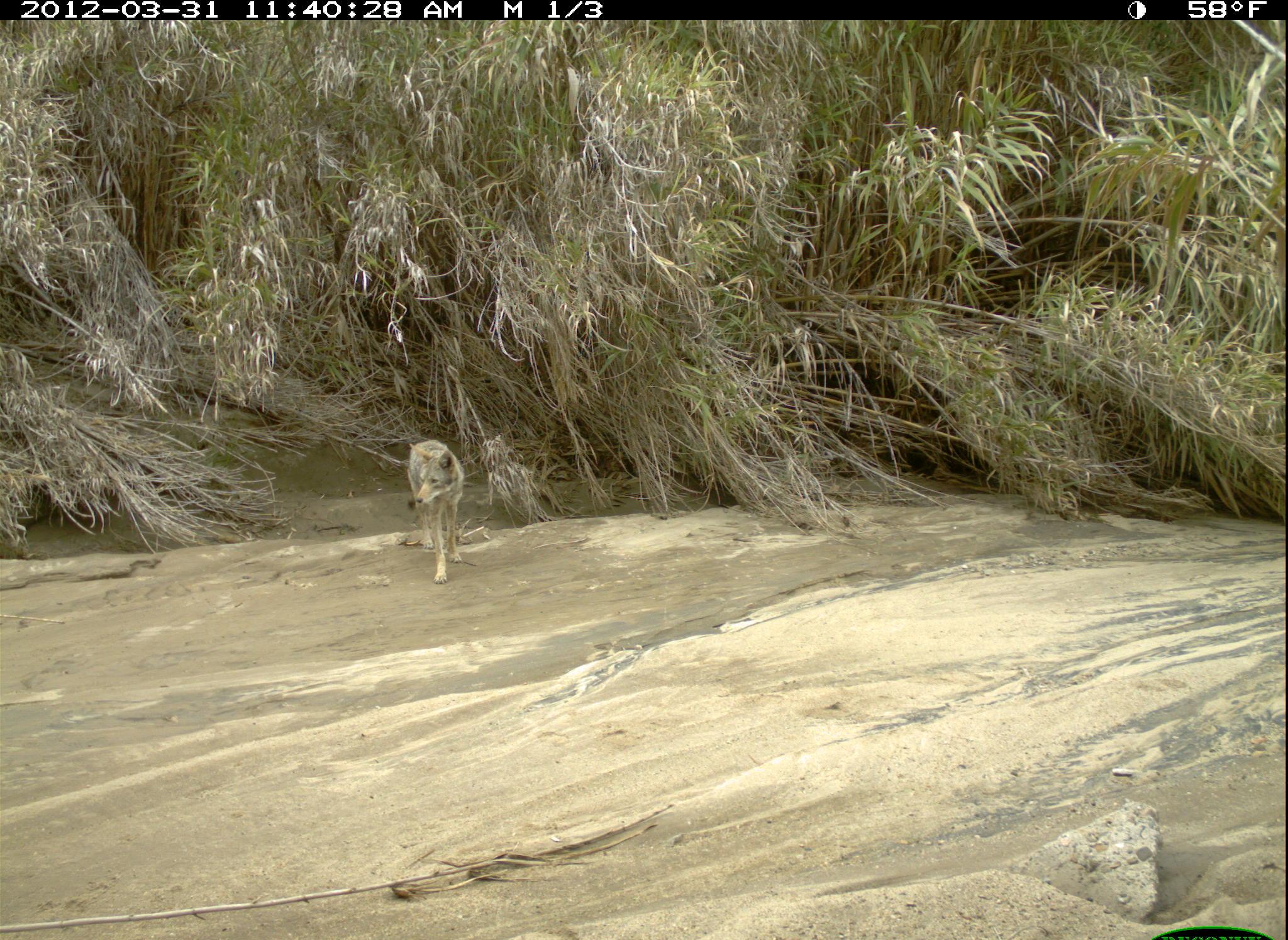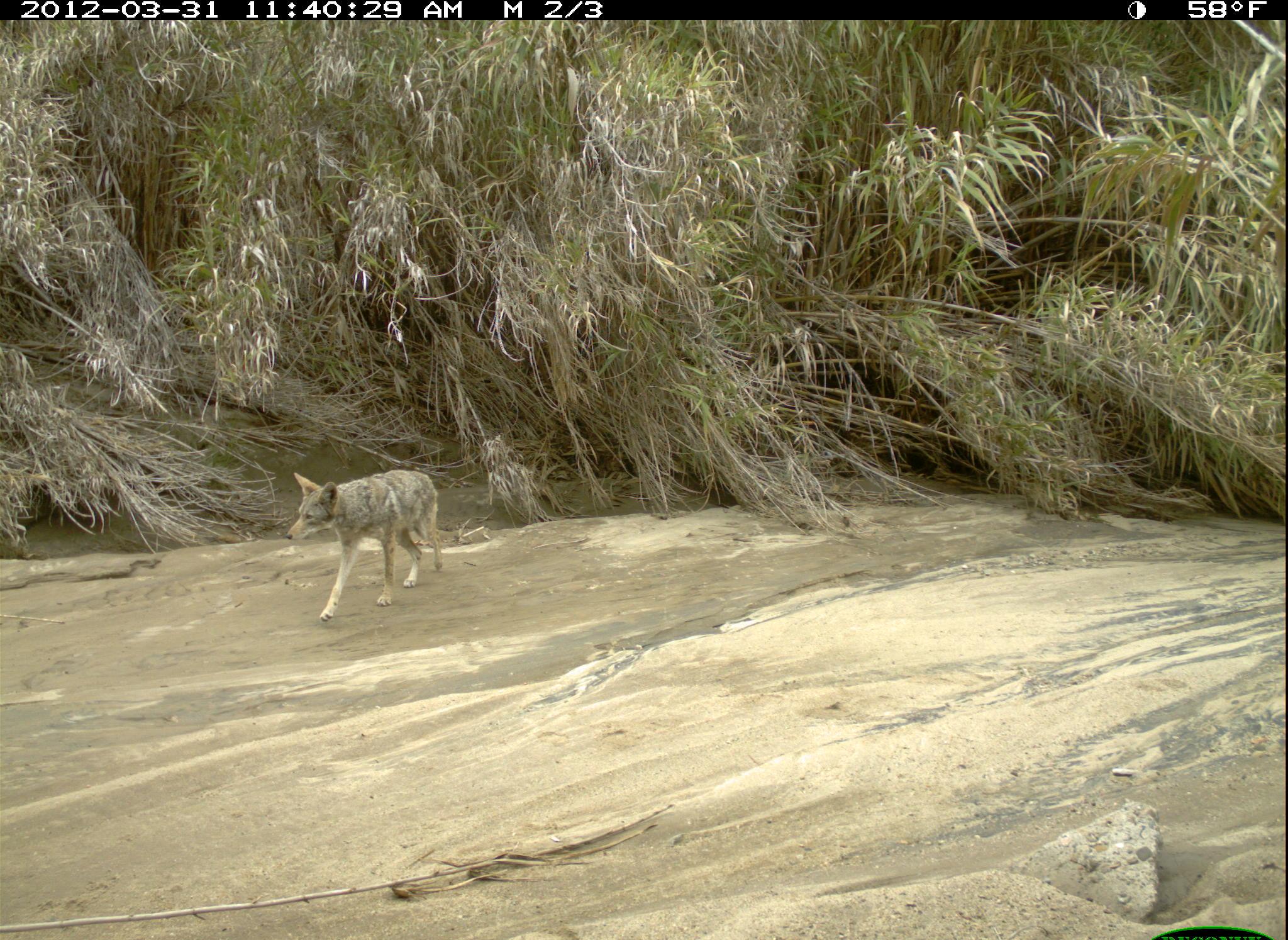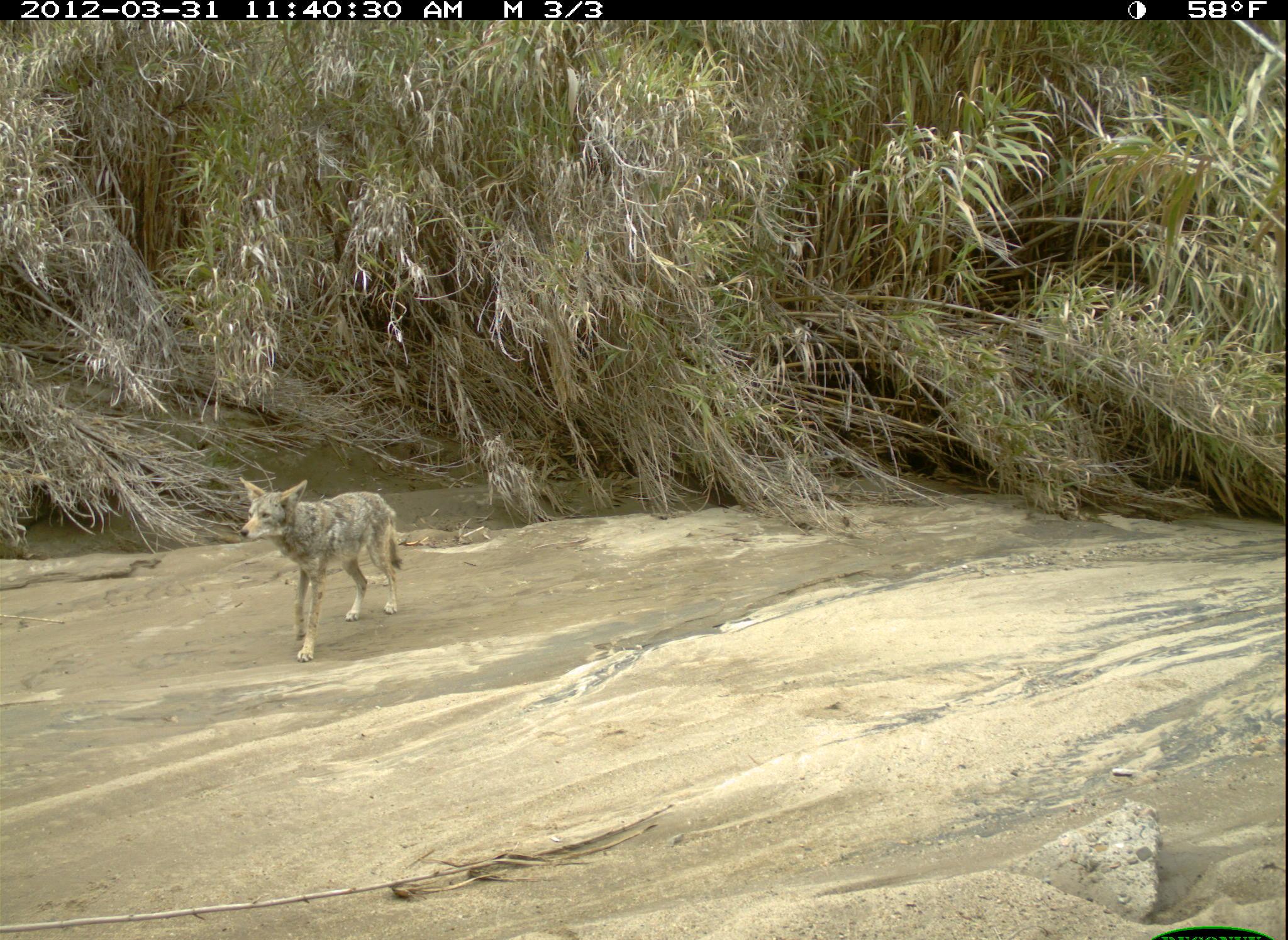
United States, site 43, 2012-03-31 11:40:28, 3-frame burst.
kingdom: Animalia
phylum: Chordata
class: Mammalia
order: Carnivora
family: Canidae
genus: Canis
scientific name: Canis latrans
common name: coyote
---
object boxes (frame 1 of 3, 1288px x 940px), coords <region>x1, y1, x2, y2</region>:
coyote: <region>394, 438, 477, 589</region>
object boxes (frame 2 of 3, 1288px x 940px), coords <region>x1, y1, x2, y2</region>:
coyote: <region>262, 461, 478, 641</region>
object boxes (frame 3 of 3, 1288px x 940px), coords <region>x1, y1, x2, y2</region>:
coyote: <region>226, 471, 412, 668</region>